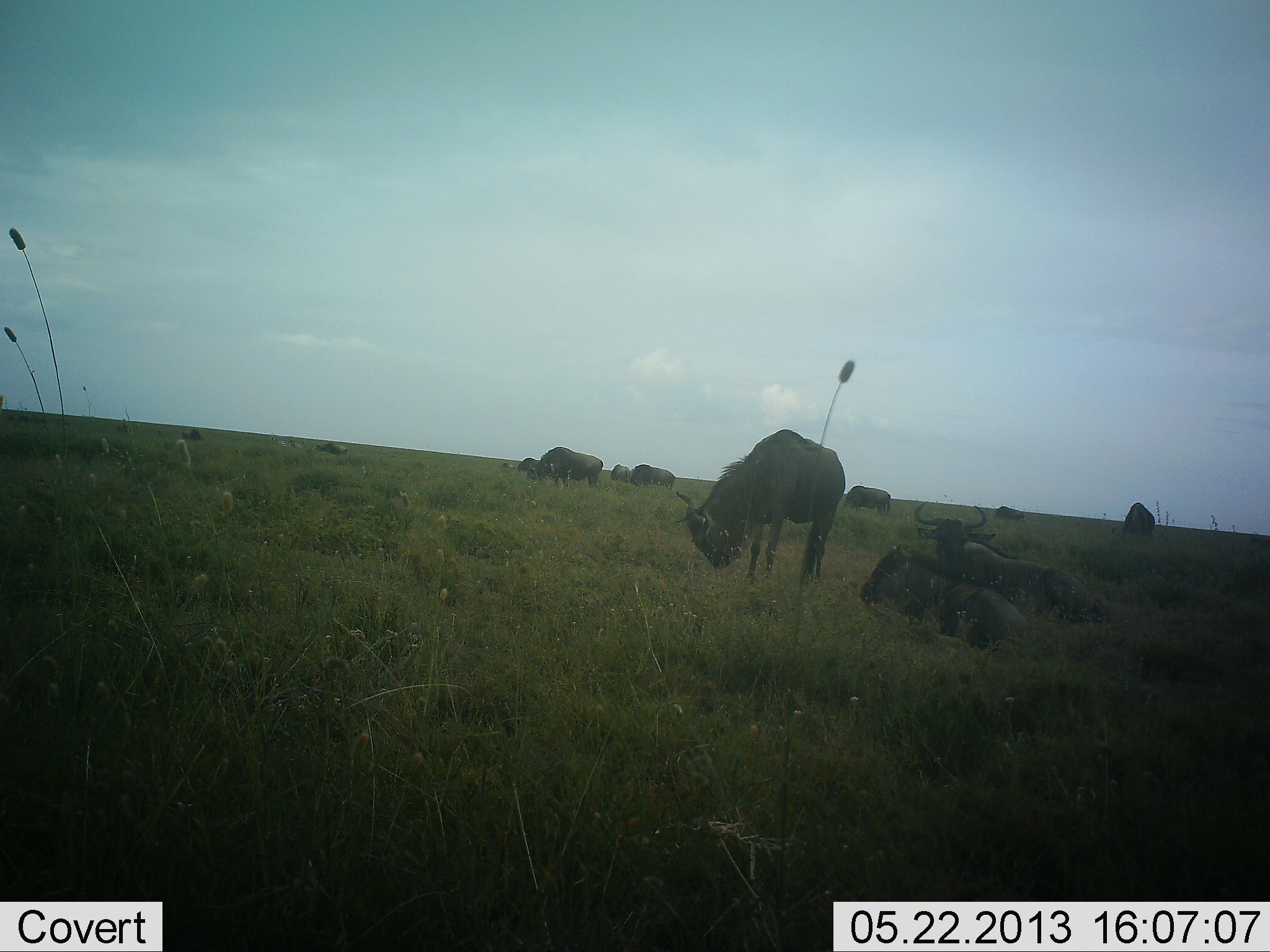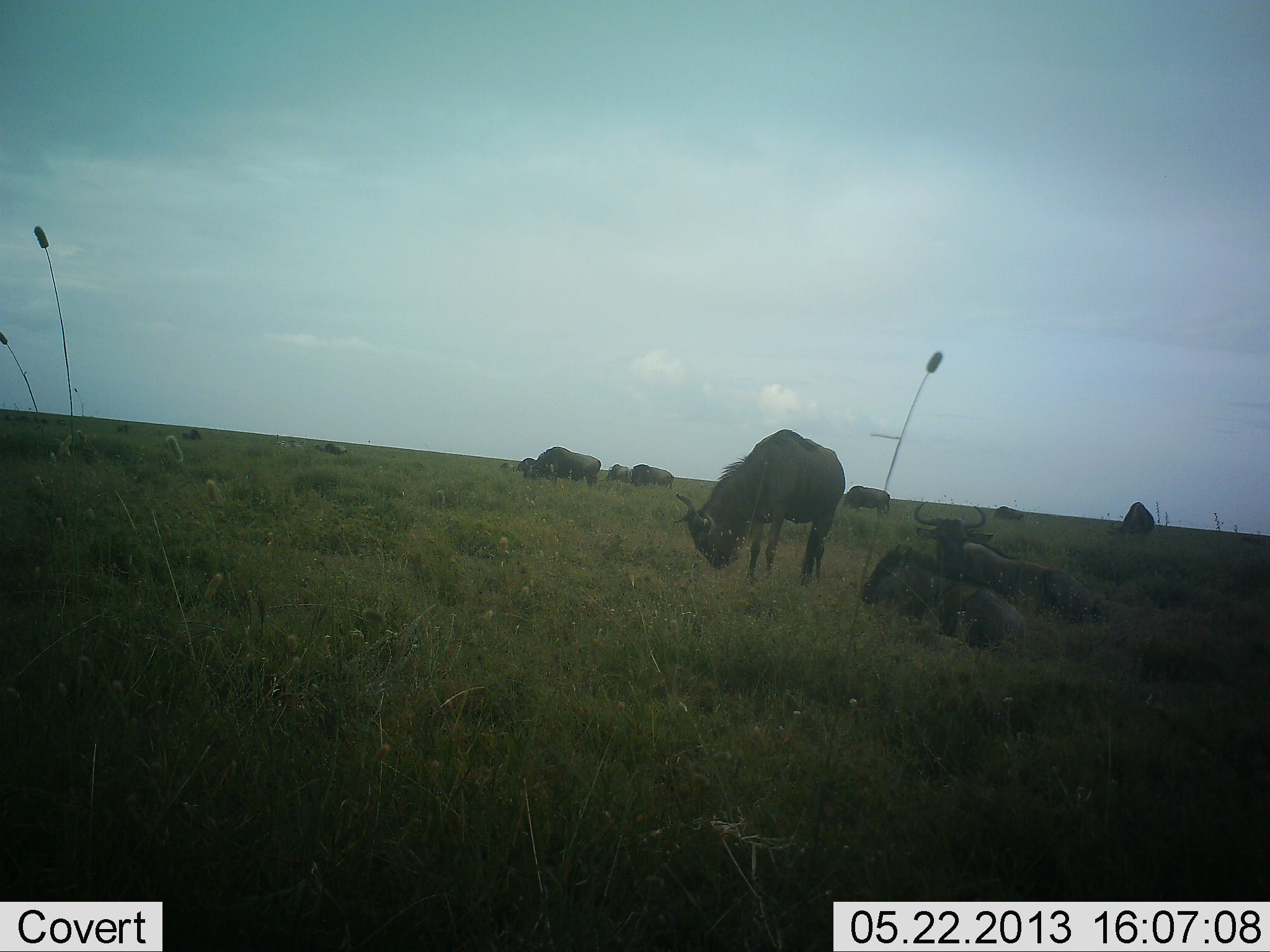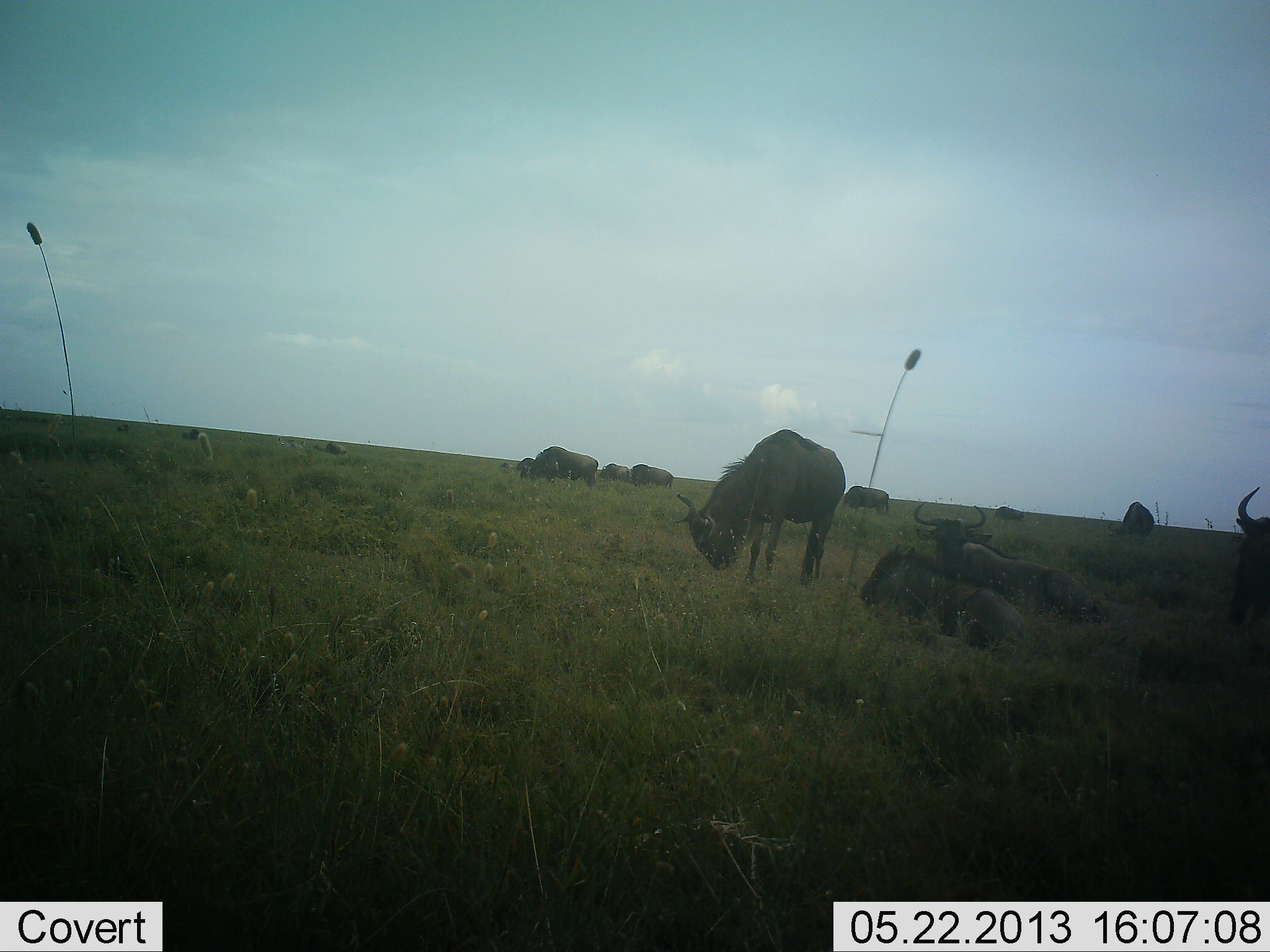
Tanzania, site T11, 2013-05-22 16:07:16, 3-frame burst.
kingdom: Animalia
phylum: Chordata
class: Mammalia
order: Artiodactyla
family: Bovidae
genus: Connochaetes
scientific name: Connochaetes taurinus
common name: blue wildebeest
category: wildebeest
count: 11-50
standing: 69%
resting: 88%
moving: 50%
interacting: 6%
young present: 6%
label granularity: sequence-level